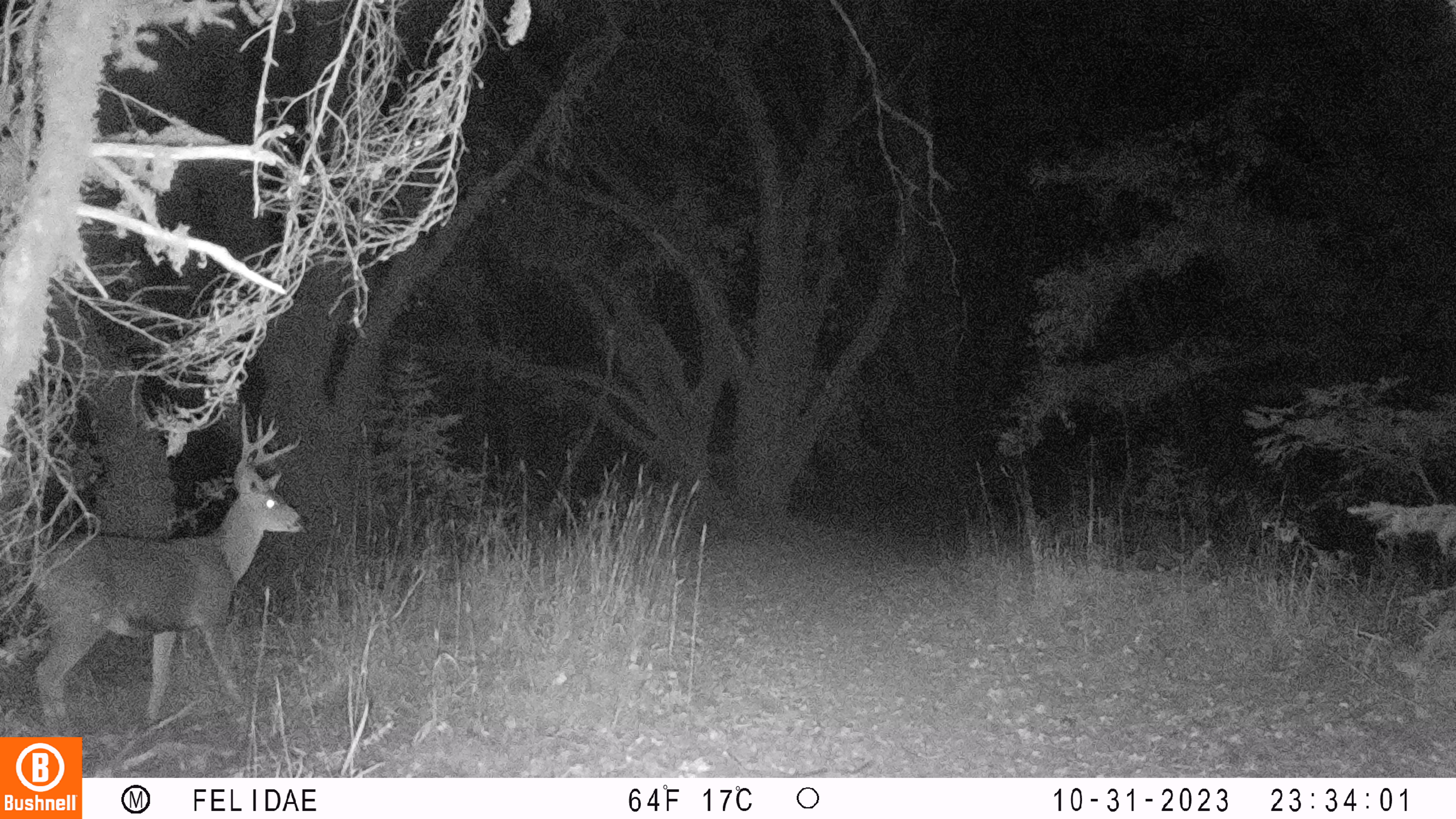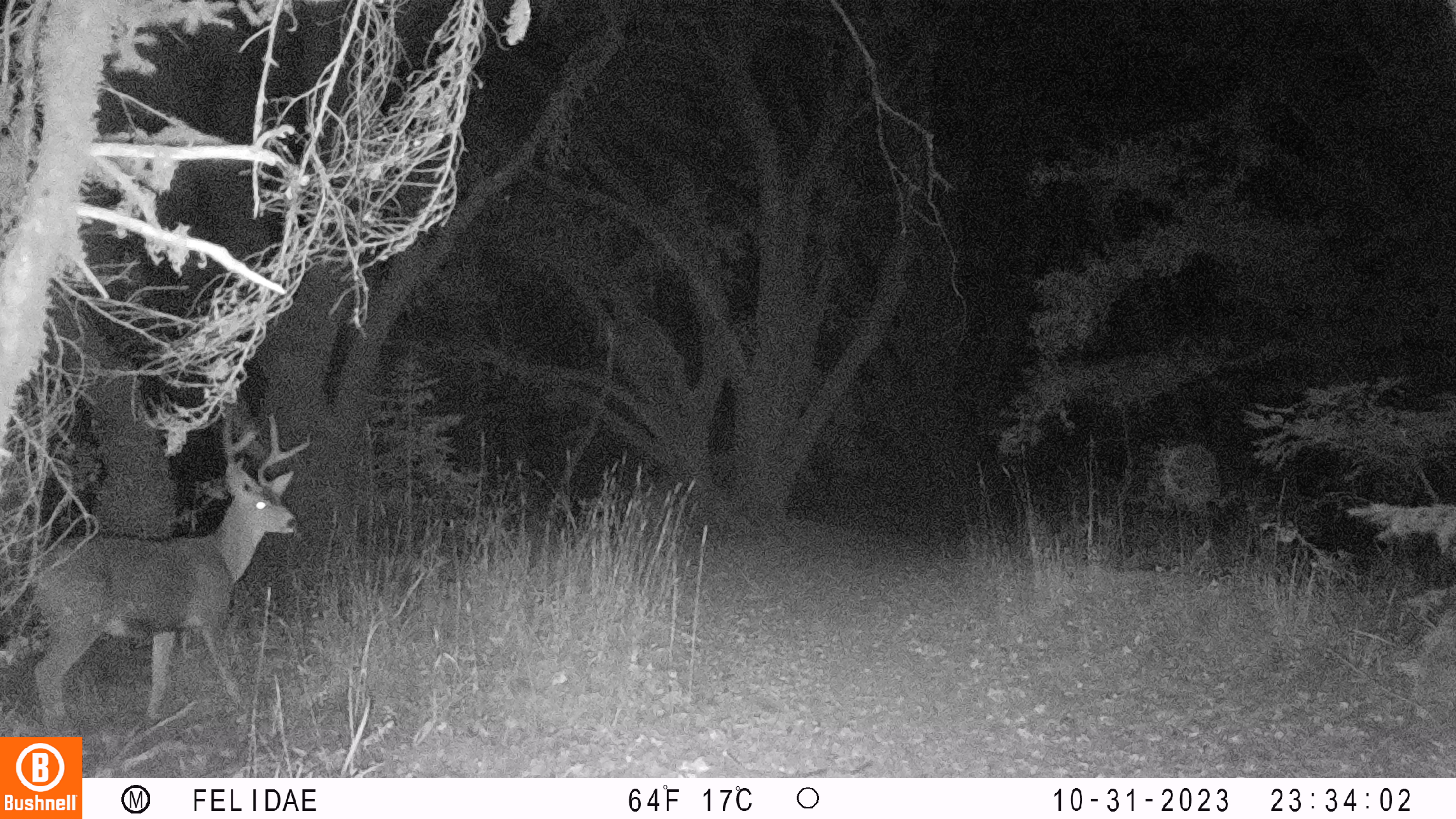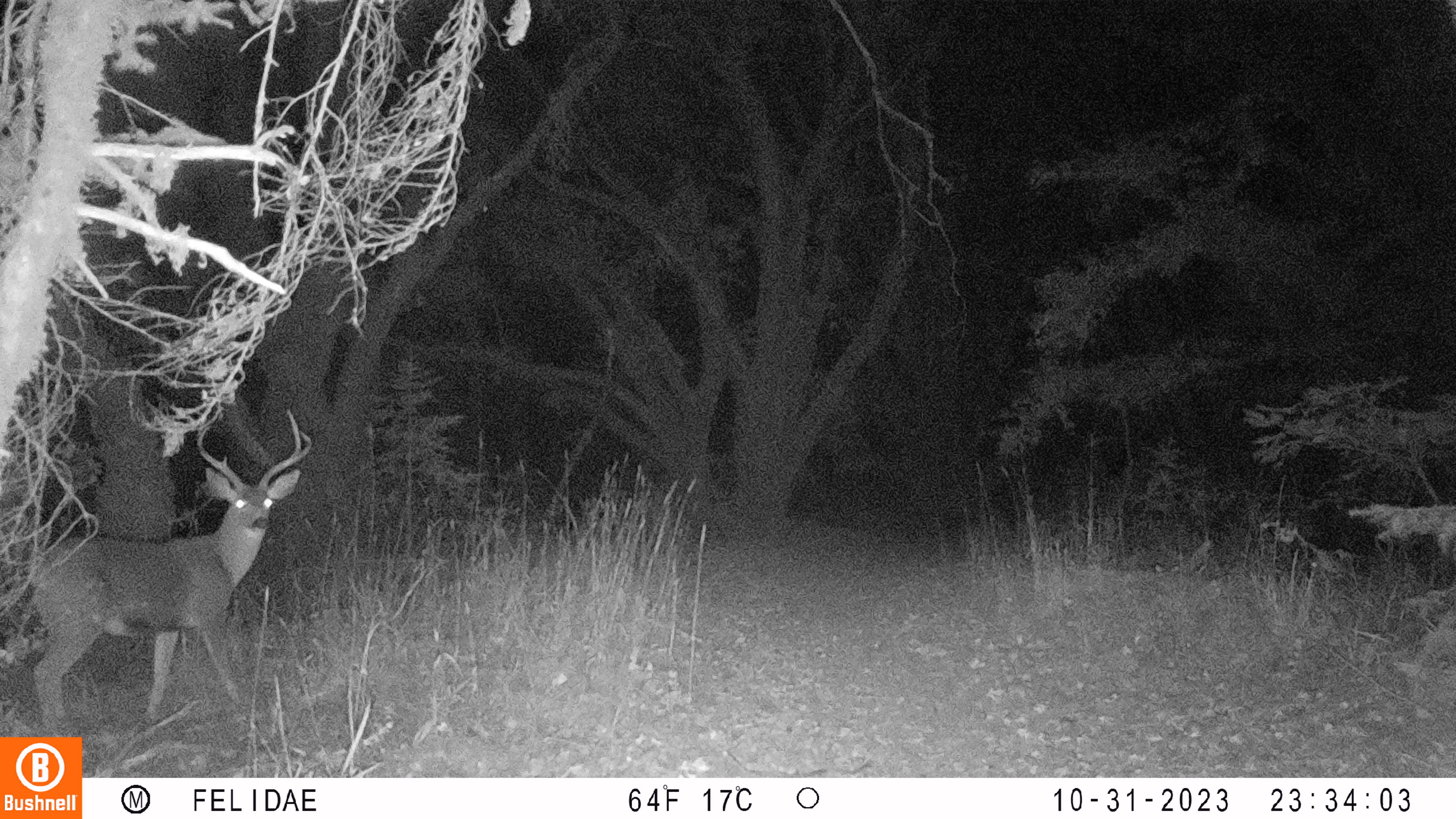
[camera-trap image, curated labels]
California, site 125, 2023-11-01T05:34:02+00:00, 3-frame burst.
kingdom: Animalia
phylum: Chordata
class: Mammalia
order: Artiodactyla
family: Cervidae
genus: Odocoileus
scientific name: Odocoileus hemionus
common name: mule deer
Mule deer (Odocoileus hemionus).